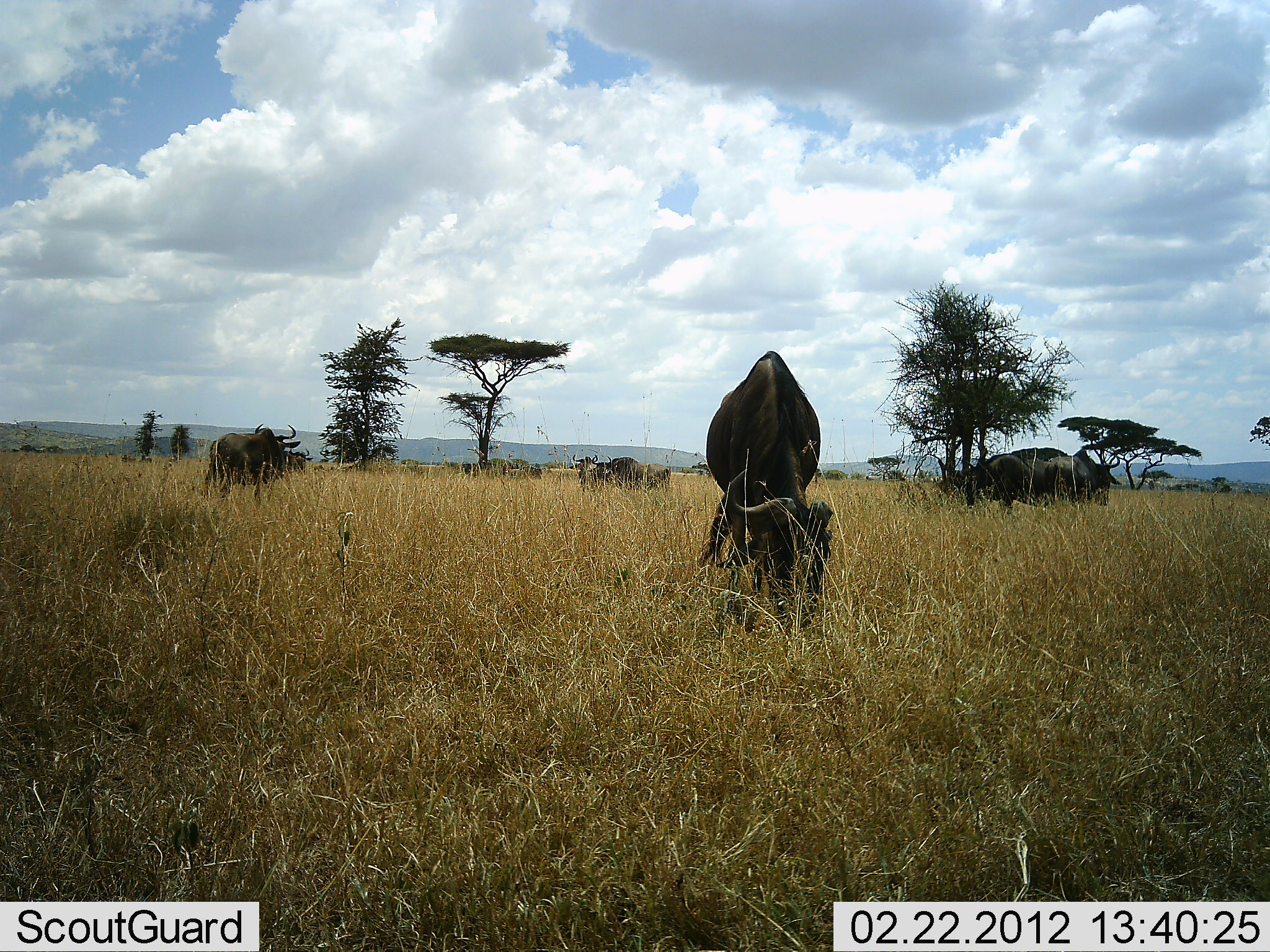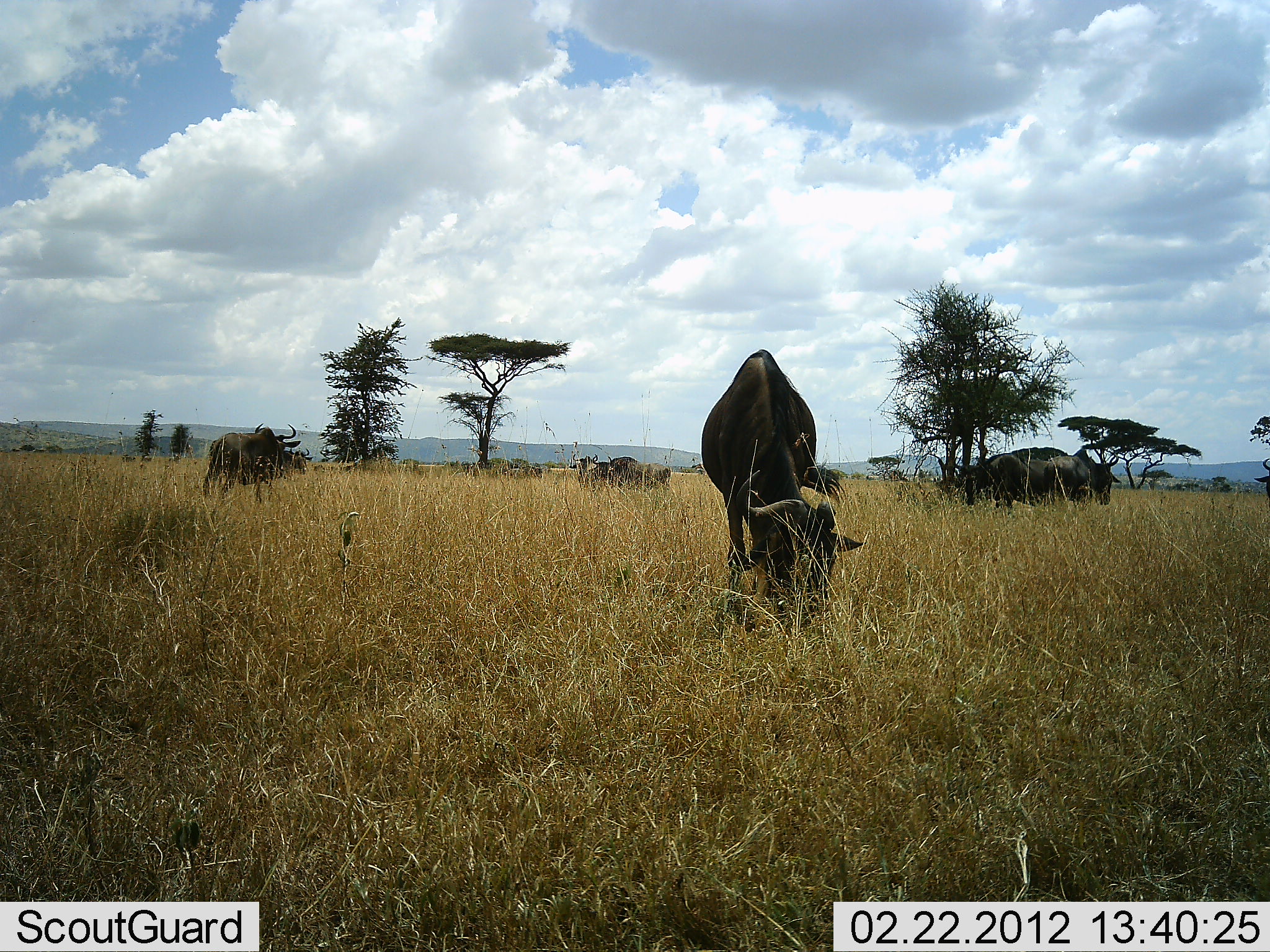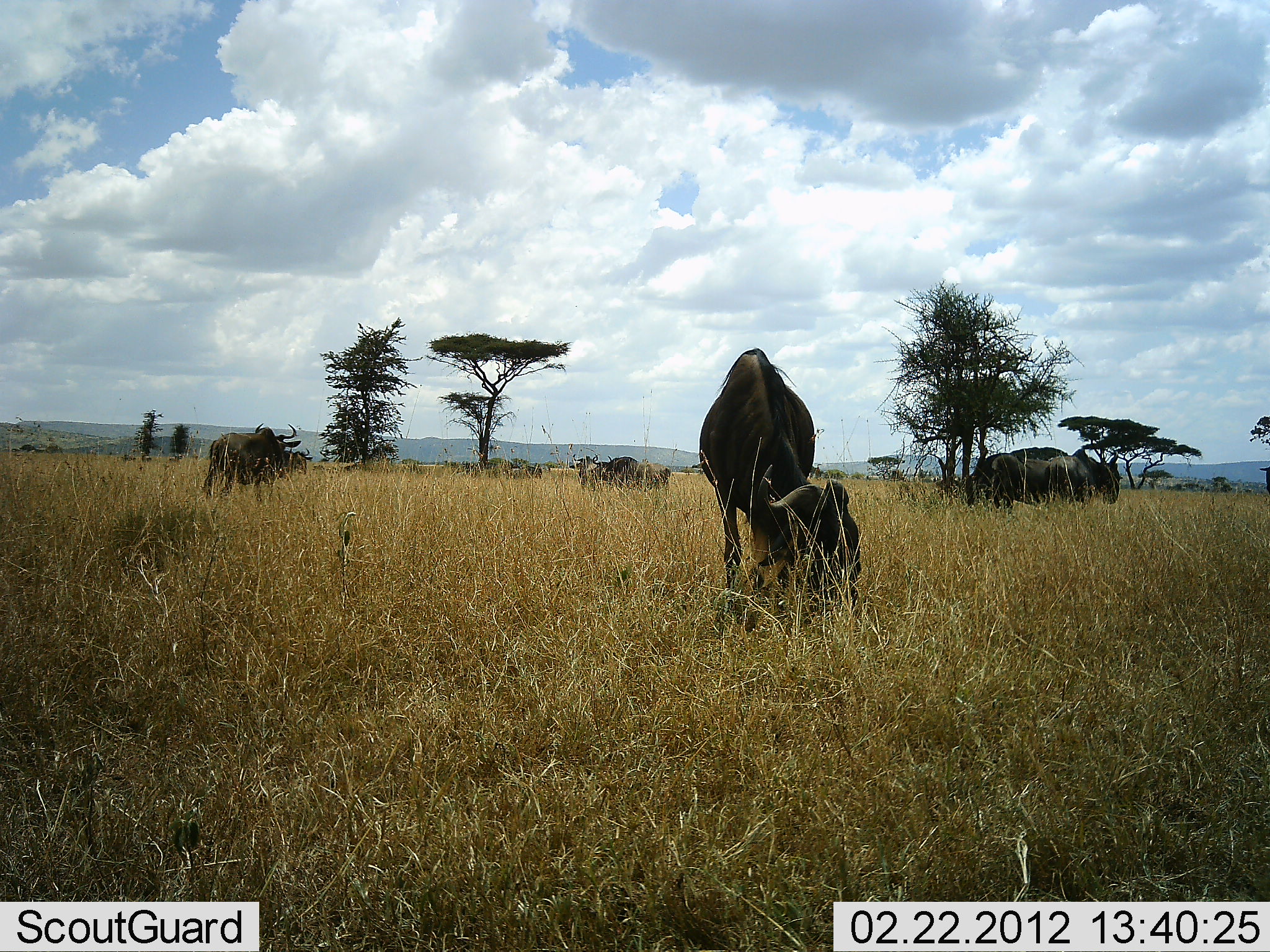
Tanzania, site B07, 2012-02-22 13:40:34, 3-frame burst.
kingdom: Animalia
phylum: Chordata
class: Mammalia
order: Artiodactyla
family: Bovidae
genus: Connochaetes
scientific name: Connochaetes taurinus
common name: blue wildebeest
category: wildebeest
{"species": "wildebeest (blue wildebeest) (Connochaetes taurinus)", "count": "5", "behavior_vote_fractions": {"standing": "83%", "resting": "0%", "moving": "13%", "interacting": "0%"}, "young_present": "4%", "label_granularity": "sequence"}